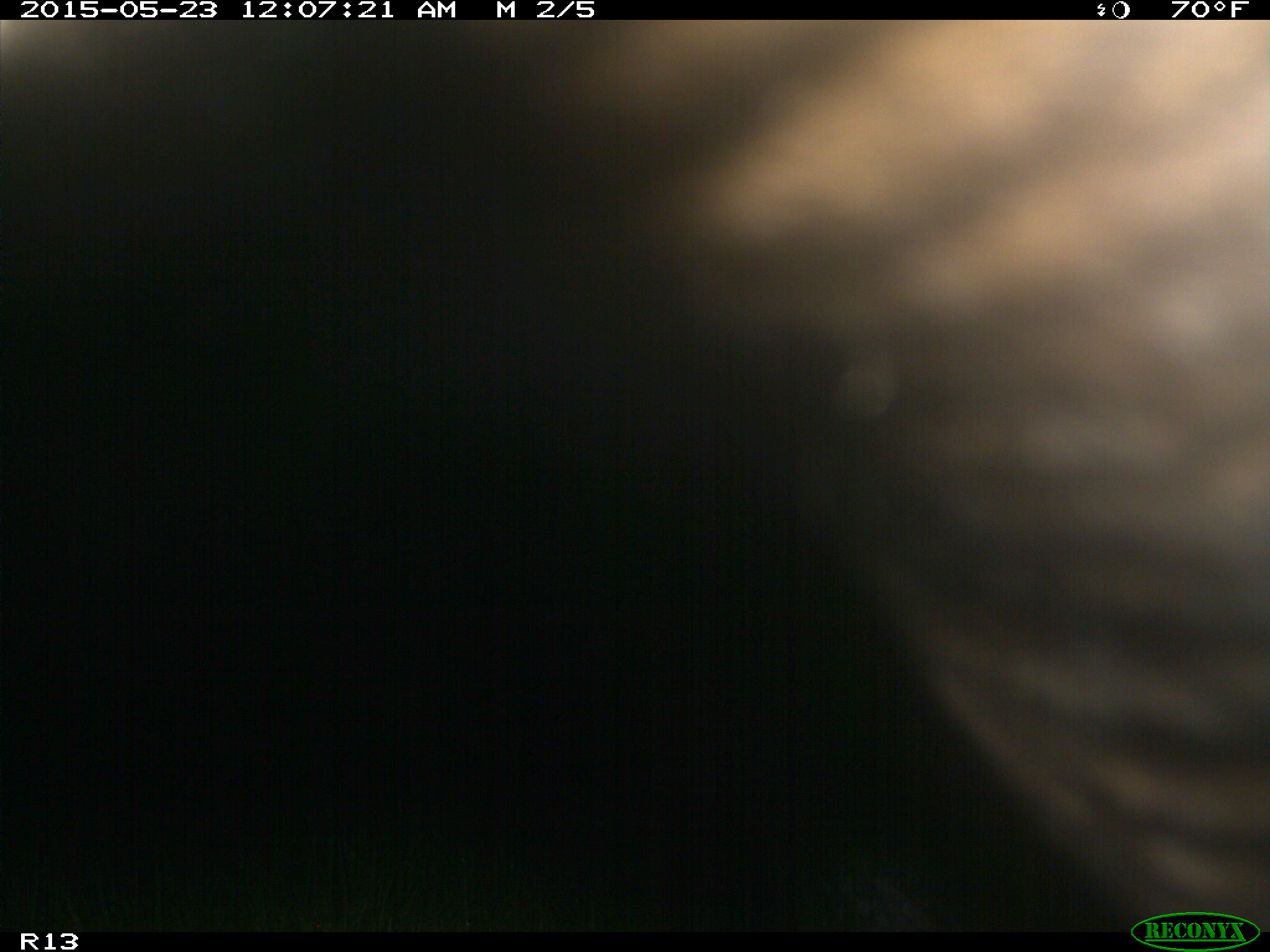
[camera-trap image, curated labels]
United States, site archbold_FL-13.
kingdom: Animalia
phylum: Chordata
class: Mammalia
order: Artiodactyla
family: Bovidae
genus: Bos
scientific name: Bos taurus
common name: domestic cow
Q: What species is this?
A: Bos taurus (domestic cow).